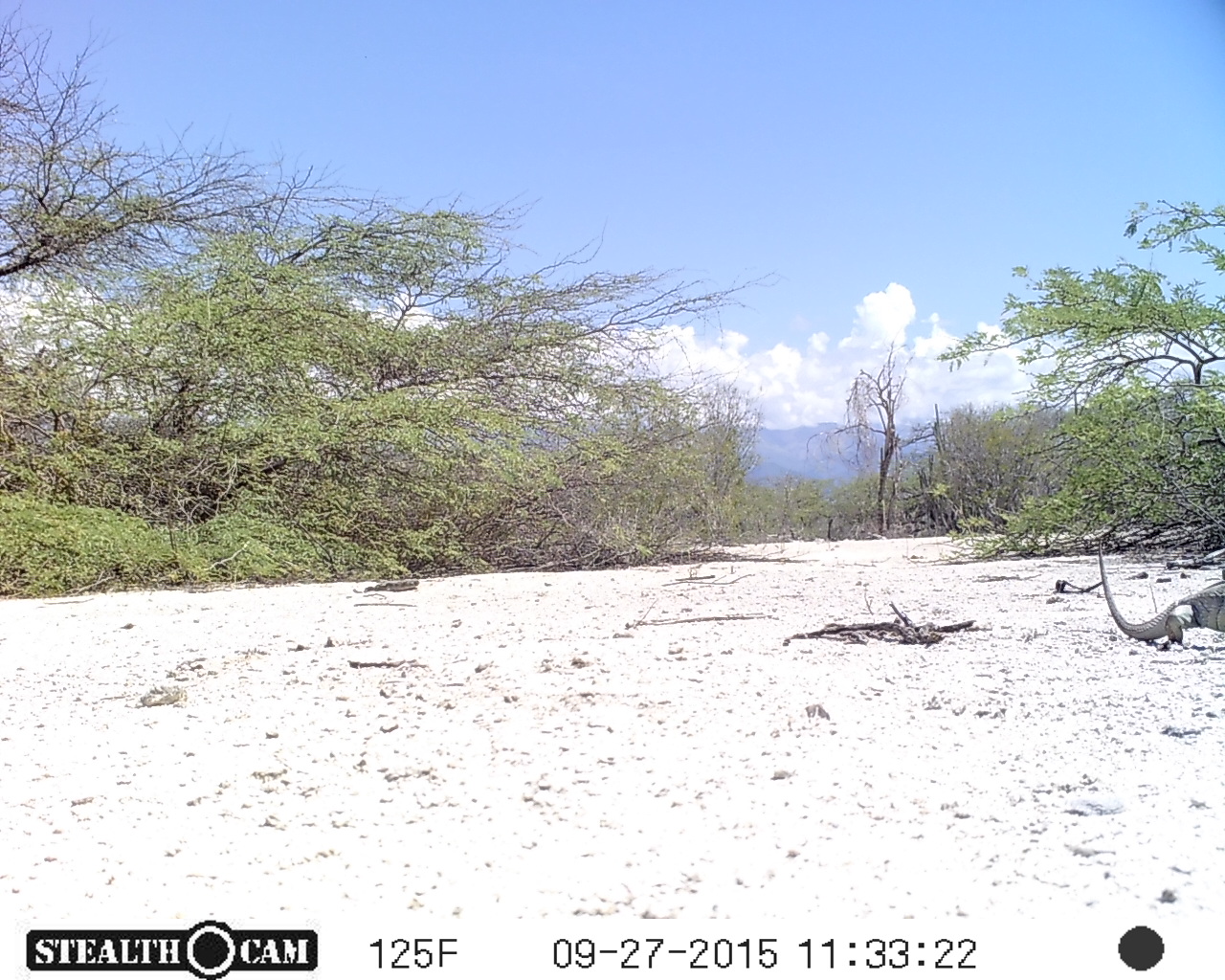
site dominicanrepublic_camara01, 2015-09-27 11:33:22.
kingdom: Animalia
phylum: Chordata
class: Reptilia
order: Squamata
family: Iguanidae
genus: Iguana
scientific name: Iguana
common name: typical iguanas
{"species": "Iguana (typical iguanas)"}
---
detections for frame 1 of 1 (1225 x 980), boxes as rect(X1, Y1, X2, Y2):
iguana: rect(1084, 539, 1221, 647)